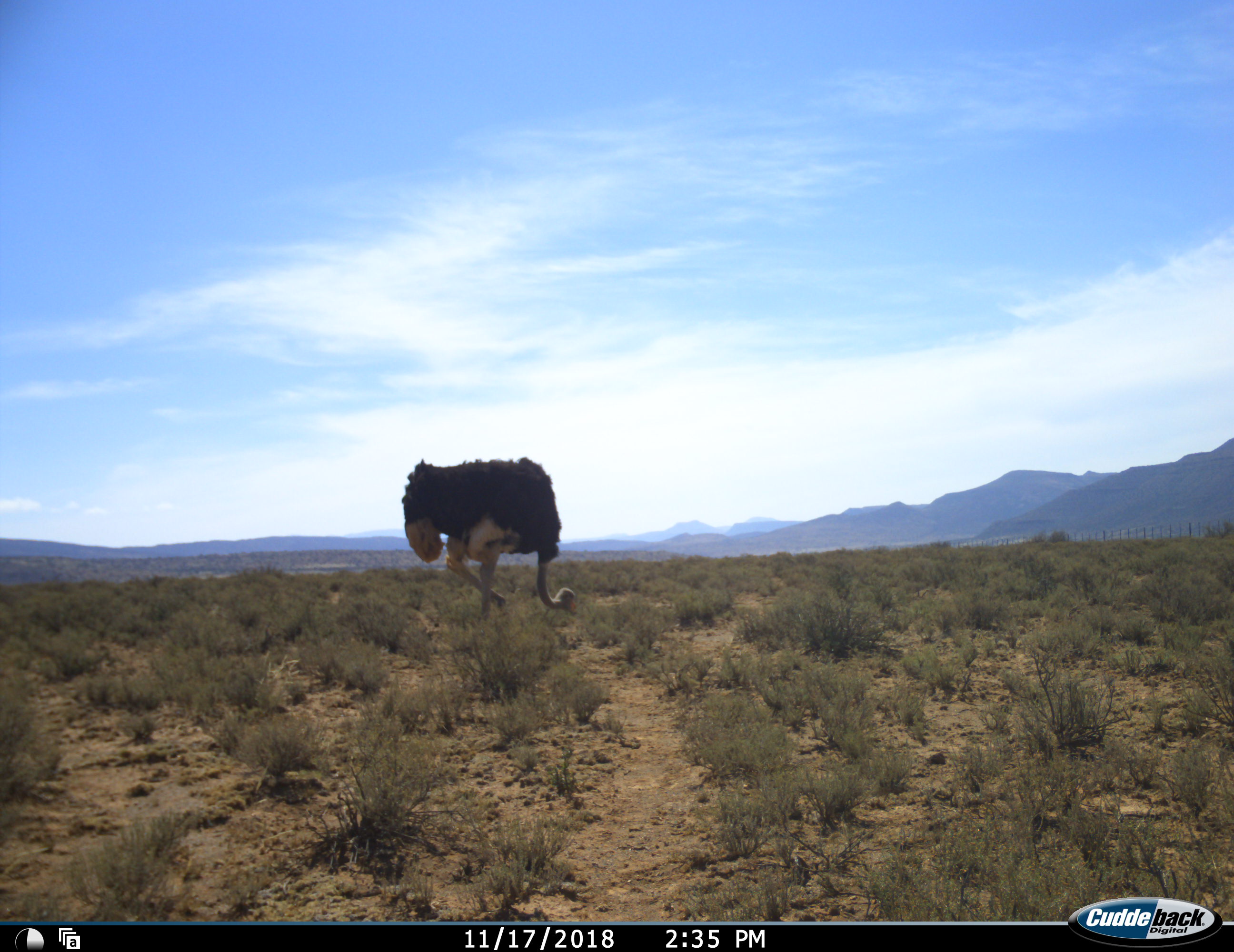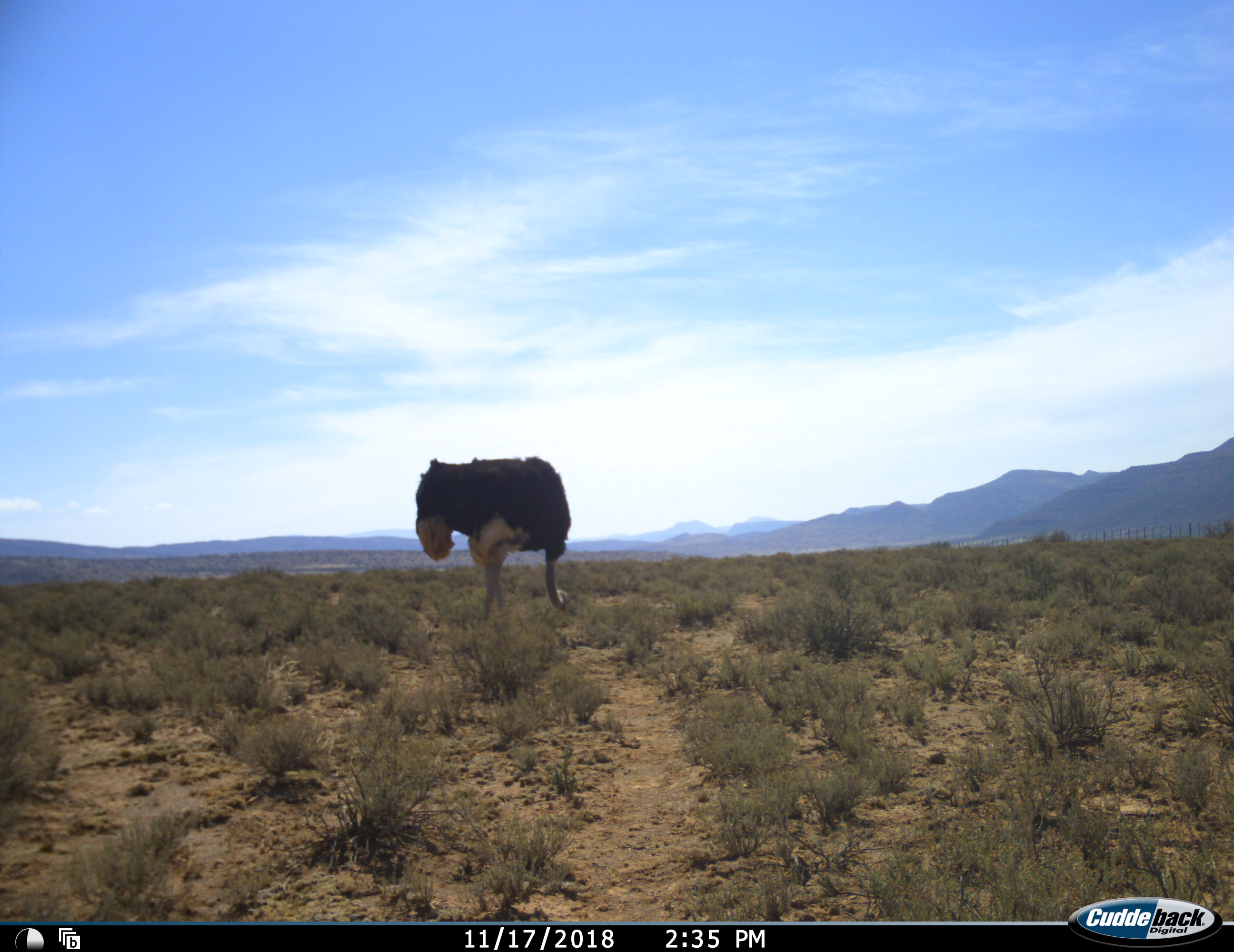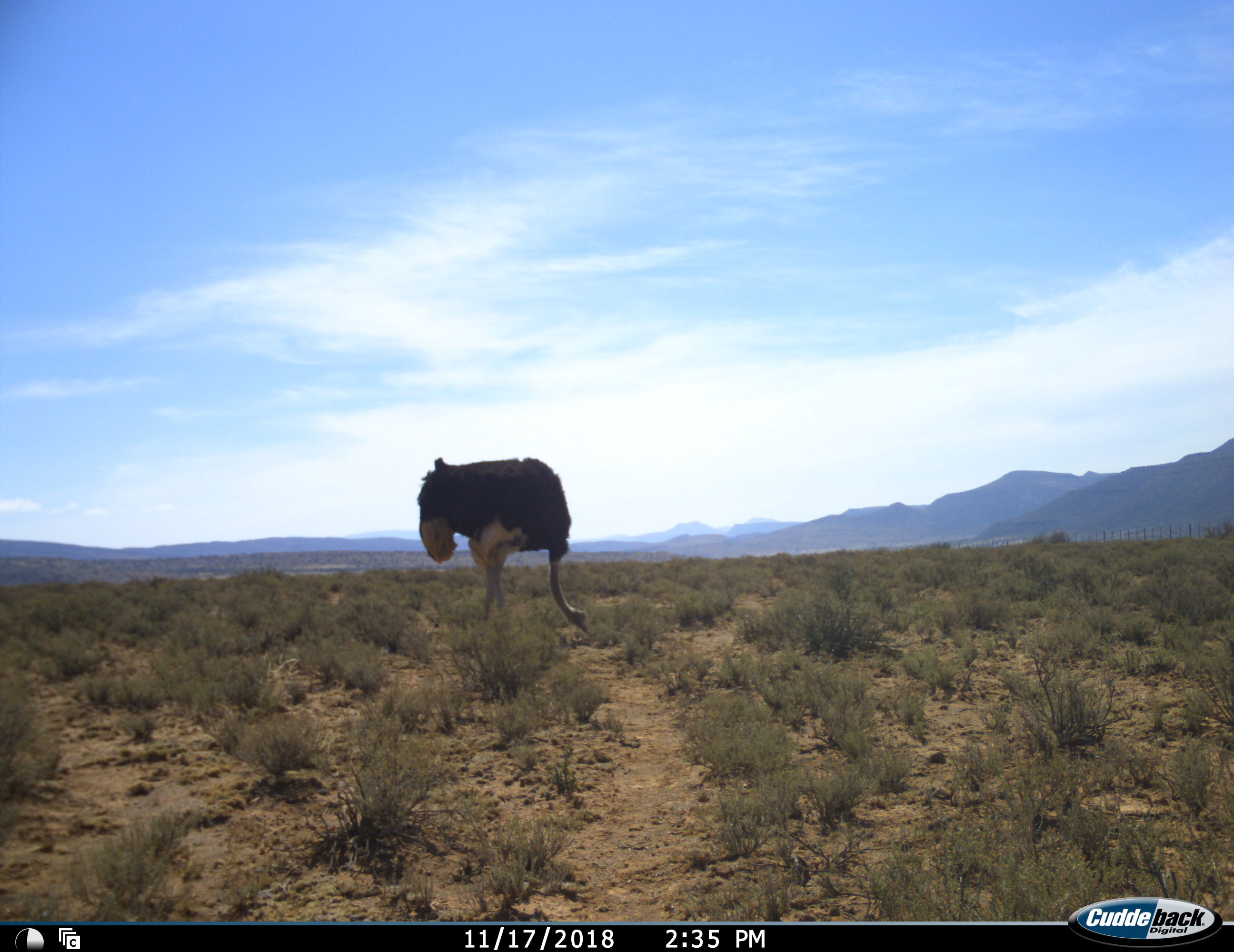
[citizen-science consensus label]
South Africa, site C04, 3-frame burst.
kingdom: Animalia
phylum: Chordata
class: Aves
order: Struthioniformes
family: Struthionidae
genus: Struthio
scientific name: Struthio camelus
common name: ostrich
Ostrich (Struthio camelus), count 1. Behavior (volunteer vote fractions): standing 30%, resting 0%, moving 30%, interacting 0%. Young present (vote fraction): 0%. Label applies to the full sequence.